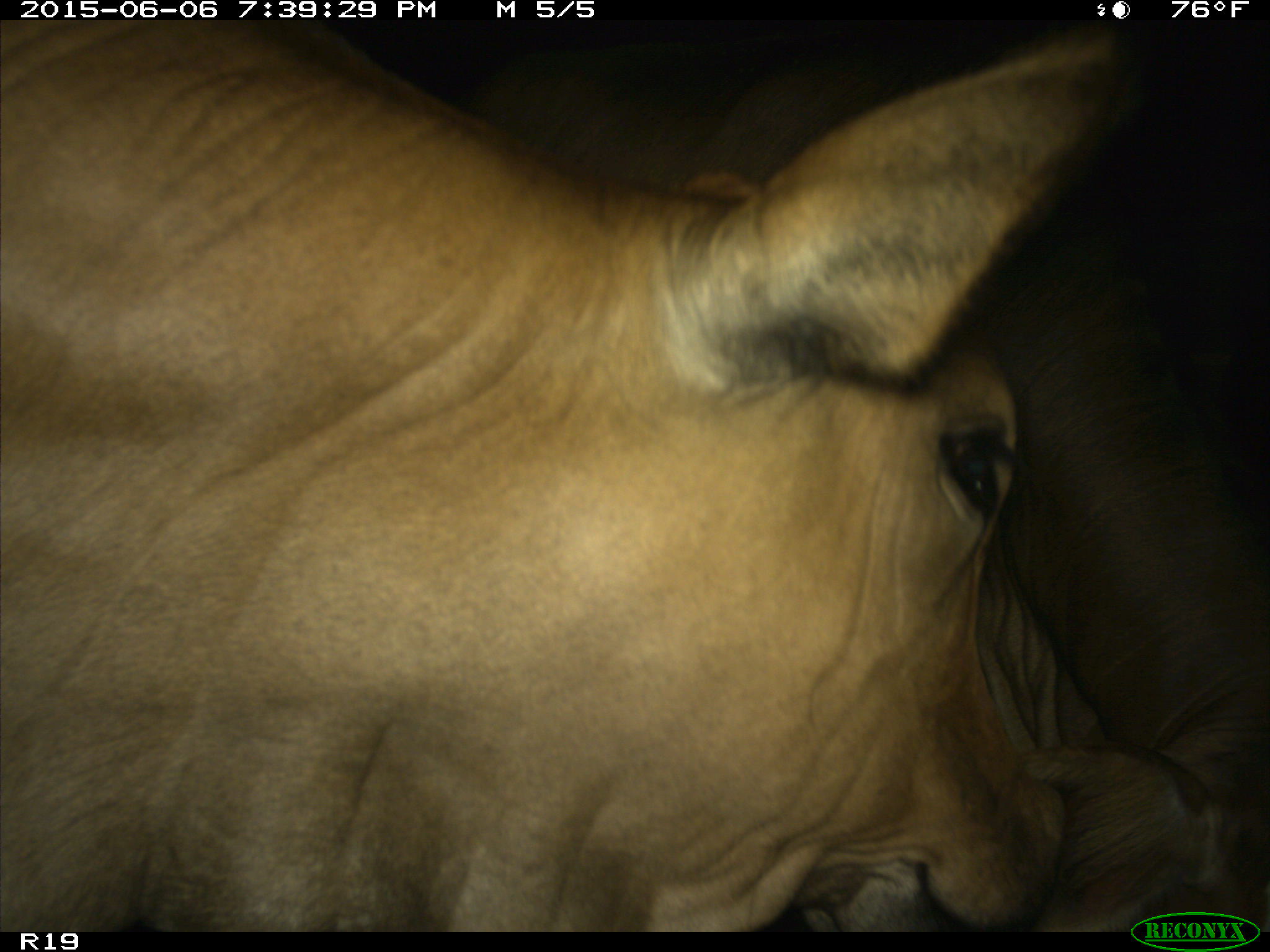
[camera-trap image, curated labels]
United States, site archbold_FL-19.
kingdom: Animalia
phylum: Chordata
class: Mammalia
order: Artiodactyla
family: Bovidae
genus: Bos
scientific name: Bos taurus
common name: domestic cow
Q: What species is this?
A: Bos taurus (domestic cow).